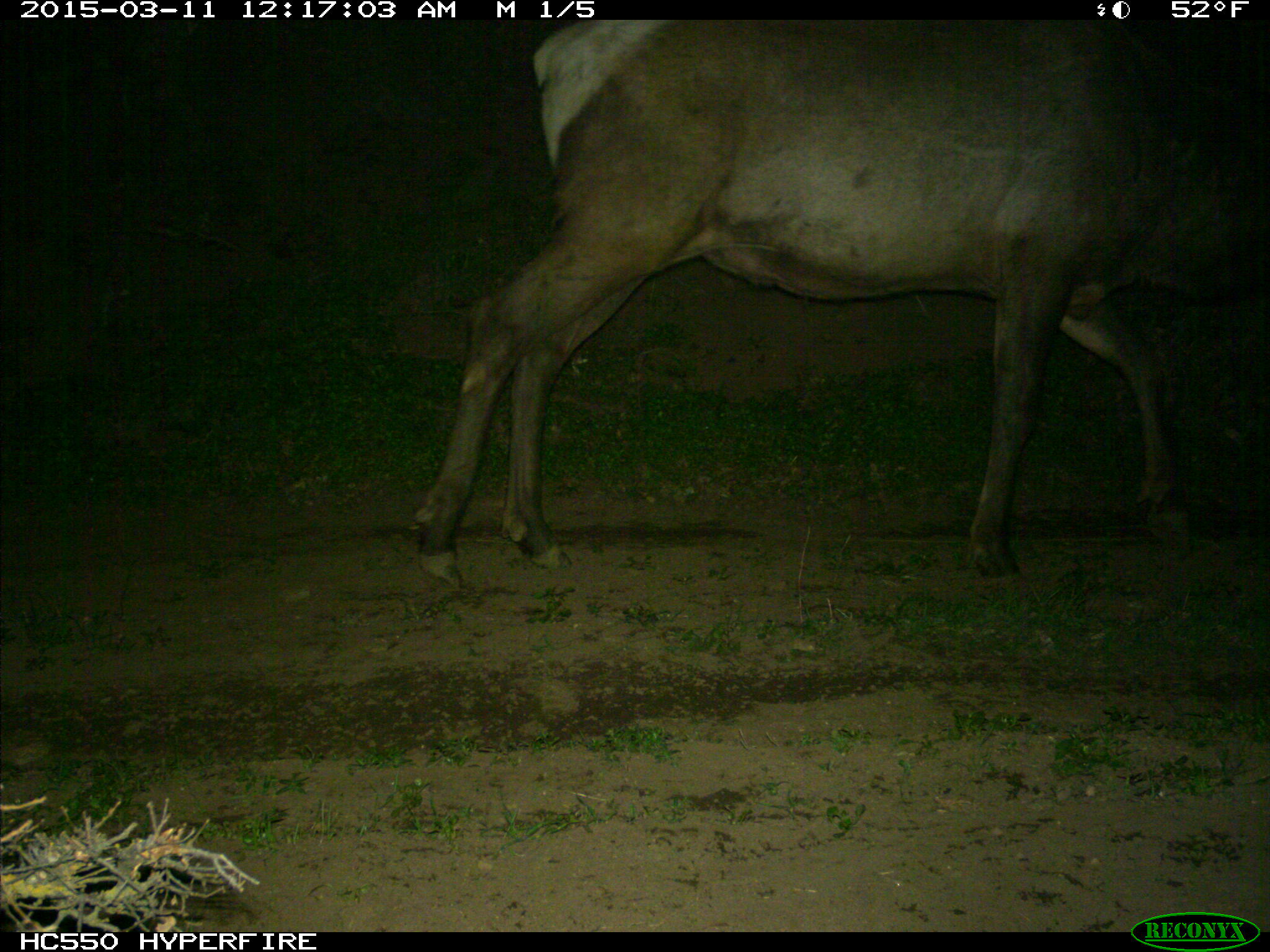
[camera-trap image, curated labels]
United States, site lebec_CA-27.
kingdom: Animalia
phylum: Chordata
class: Mammalia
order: Artiodactyla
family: Cervidae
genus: Cervus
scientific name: Cervus canadensis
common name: elk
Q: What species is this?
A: Cervus canadensis (elk).